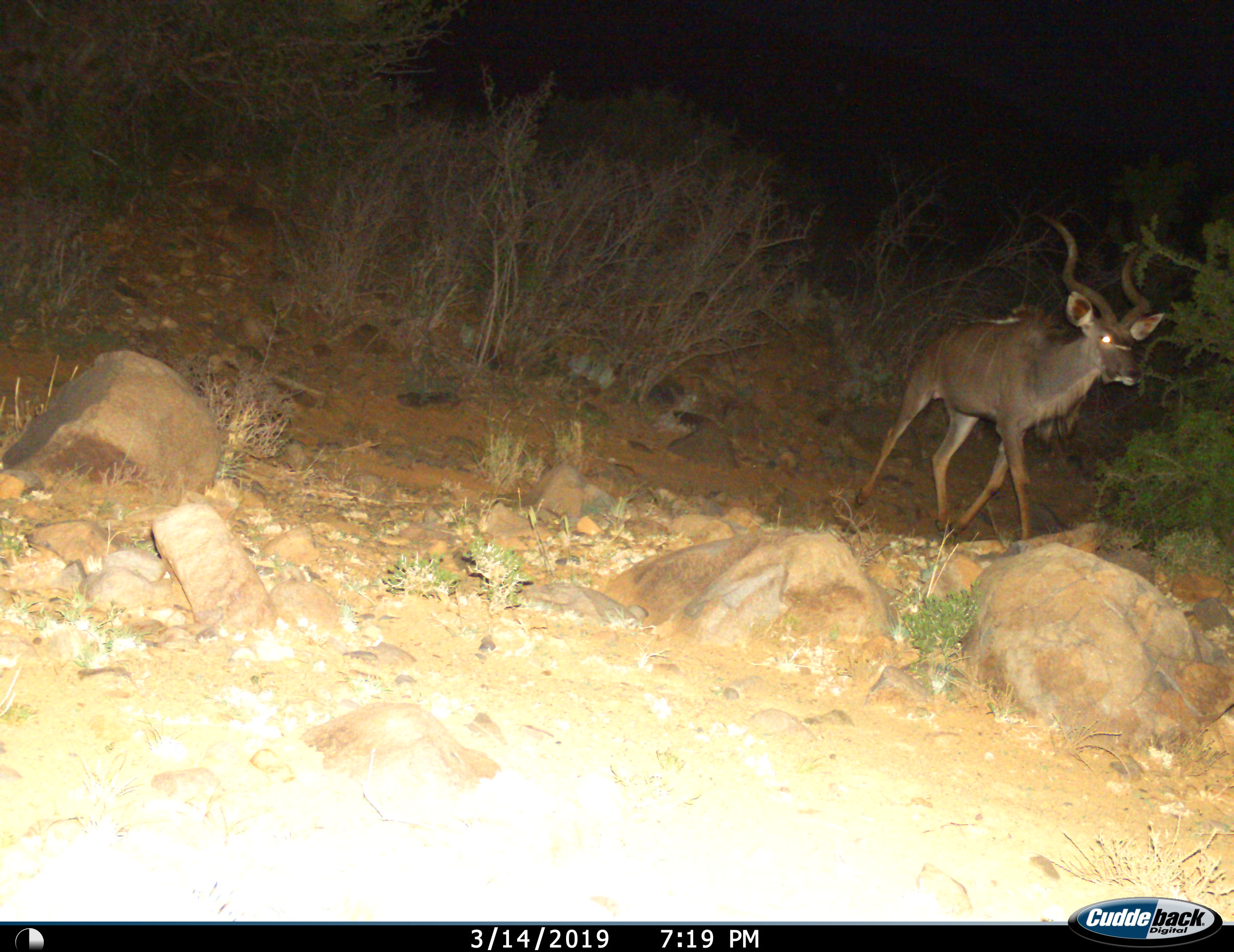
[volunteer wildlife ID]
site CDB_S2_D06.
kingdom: Animalia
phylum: Chordata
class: Mammalia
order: Artiodactyla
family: Bovidae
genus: Tragelaphus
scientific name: Tragelaphus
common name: kudu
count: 1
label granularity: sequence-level